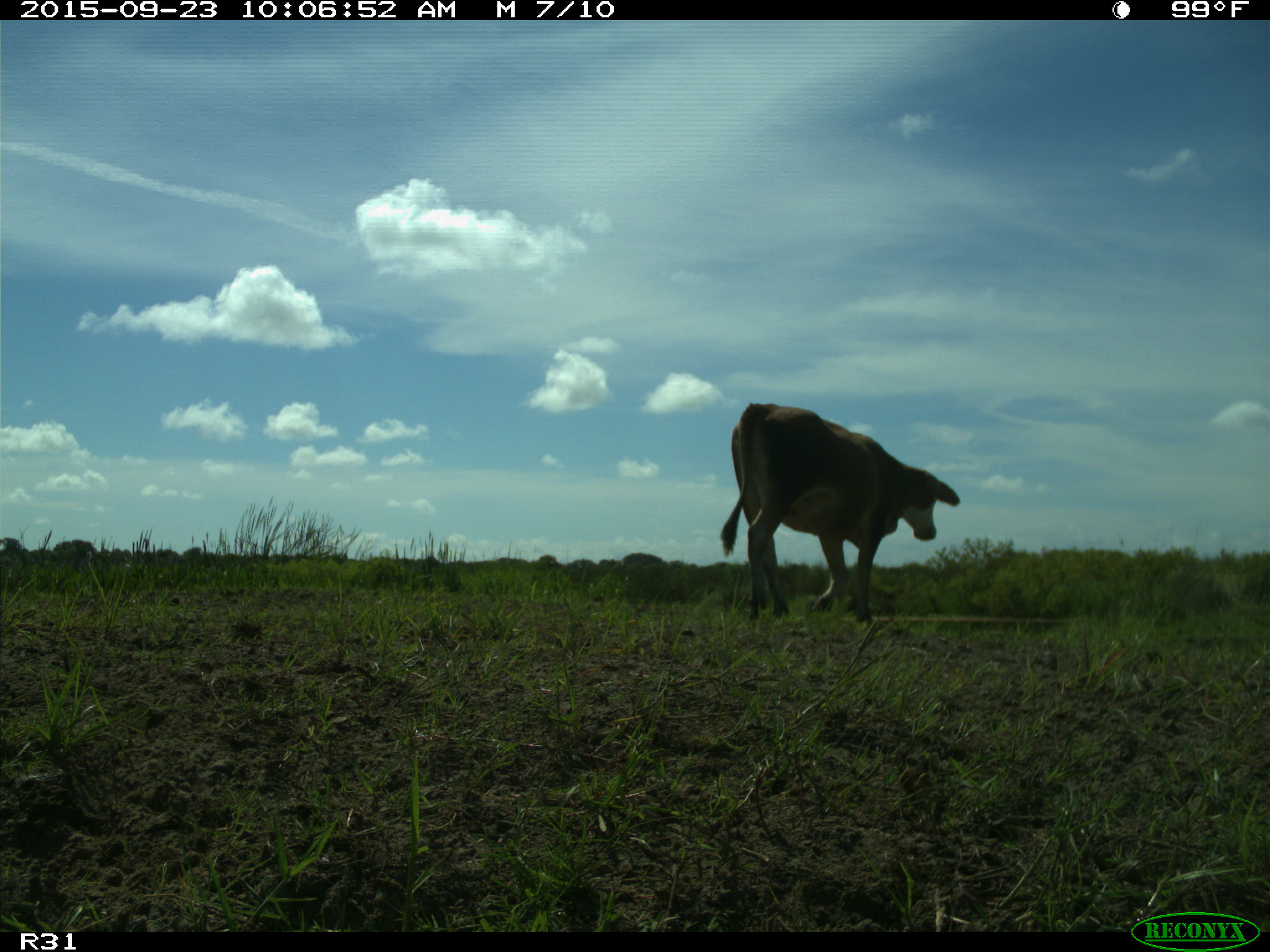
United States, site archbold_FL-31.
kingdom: Animalia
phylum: Chordata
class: Mammalia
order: Artiodactyla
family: Bovidae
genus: Bos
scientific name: Bos taurus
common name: domestic cow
Bos taurus (domestic cow).